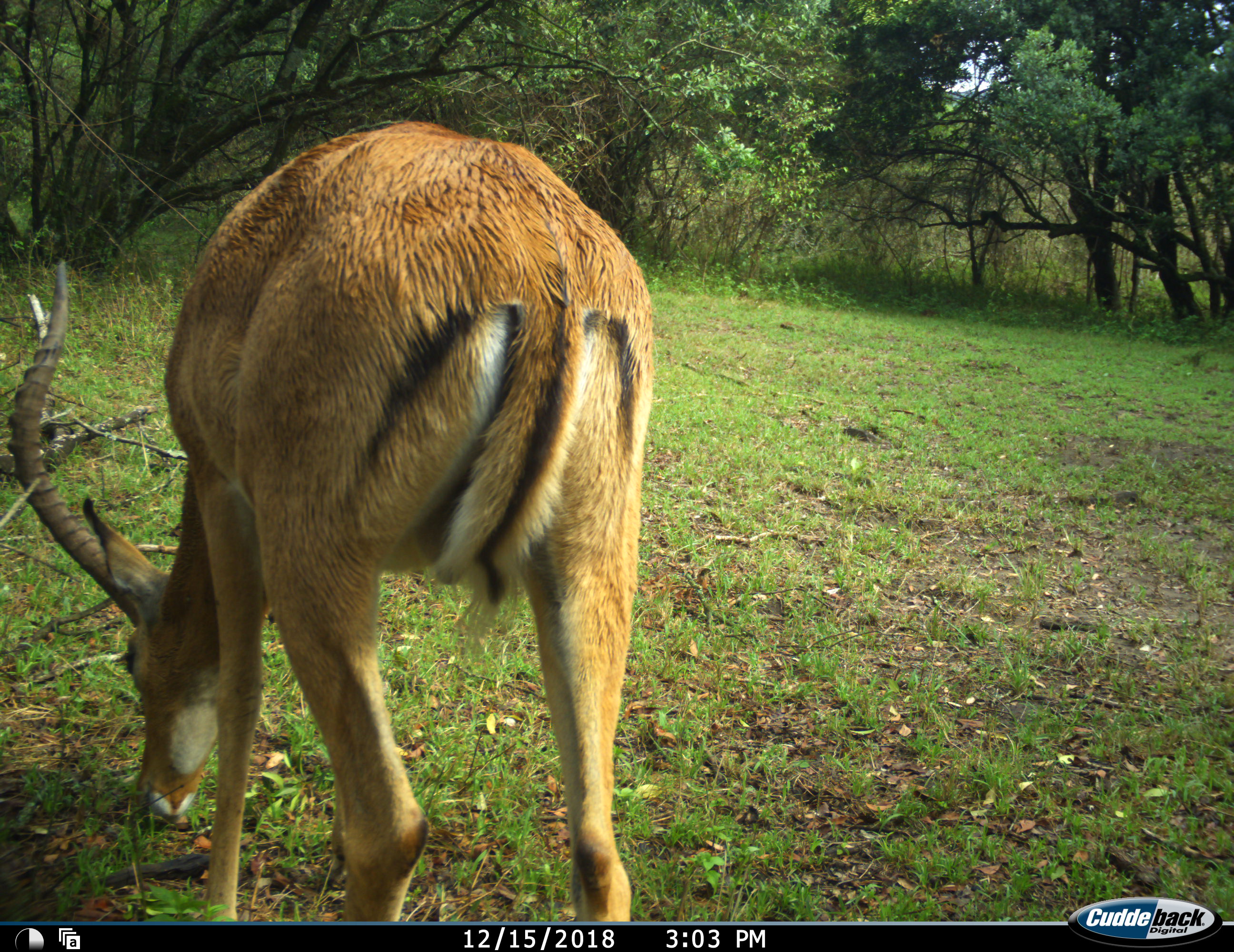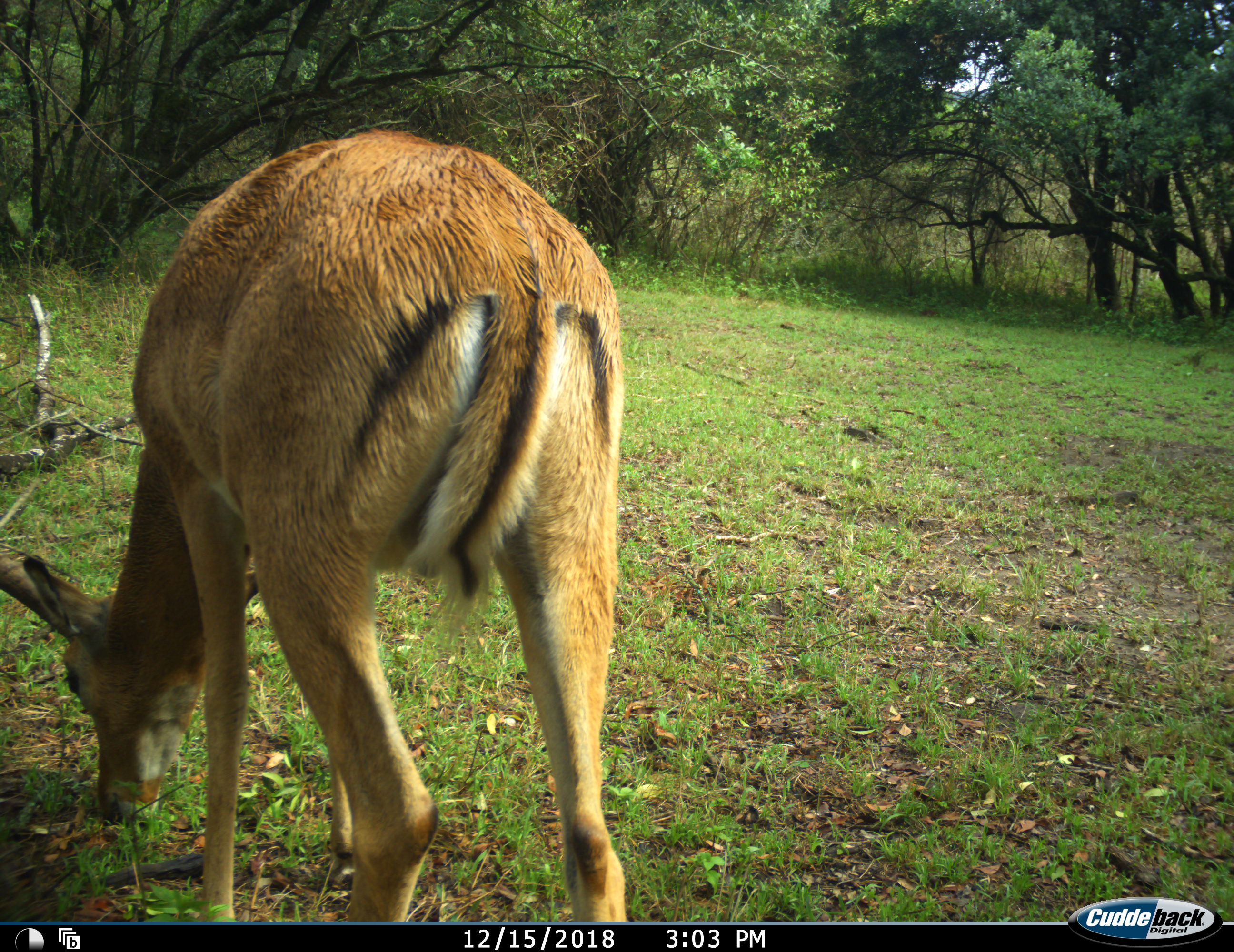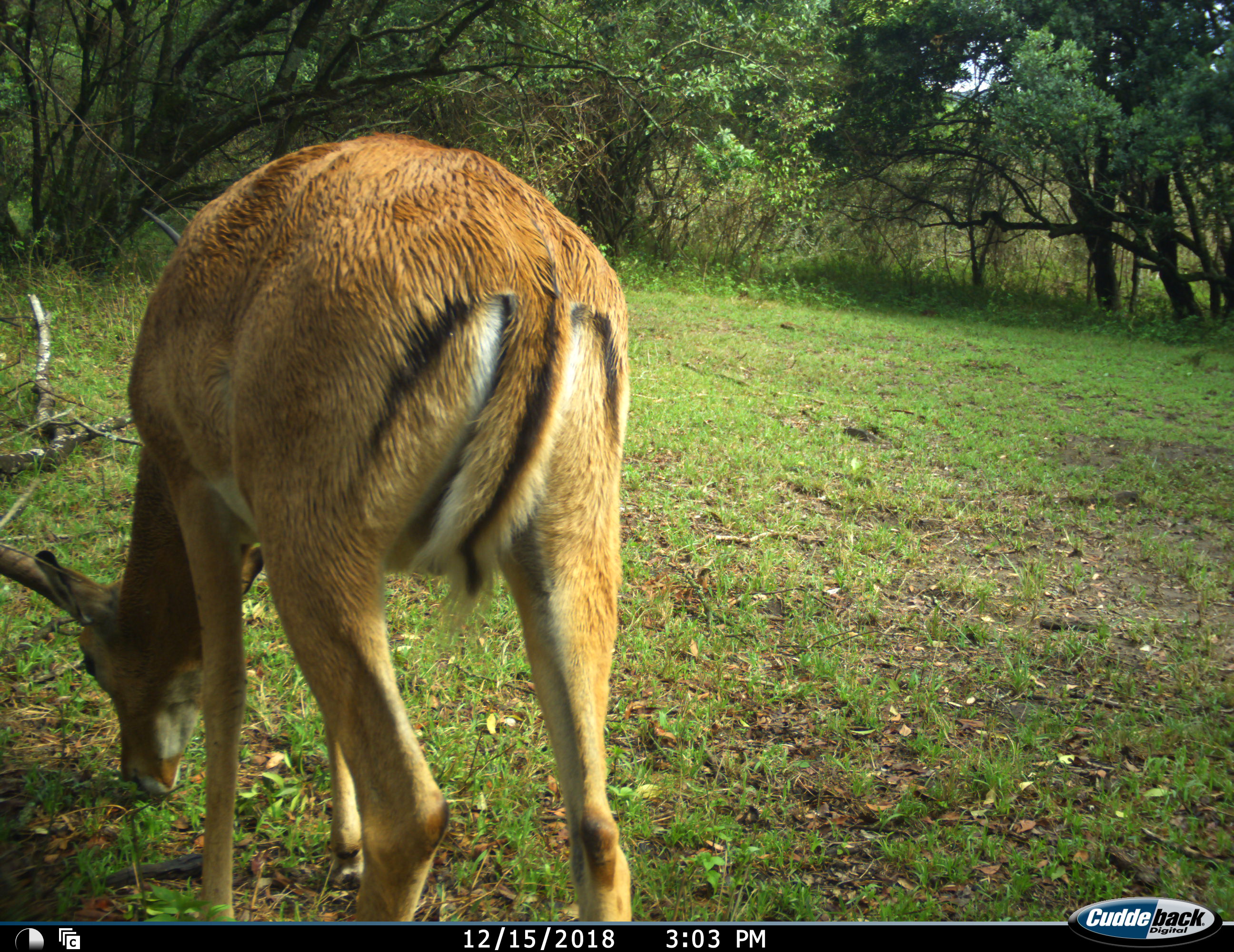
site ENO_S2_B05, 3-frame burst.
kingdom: Animalia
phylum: Chordata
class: Mammalia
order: Artiodactyla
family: Bovidae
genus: Aepyceros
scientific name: Aepyceros melampus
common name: impala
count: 1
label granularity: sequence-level